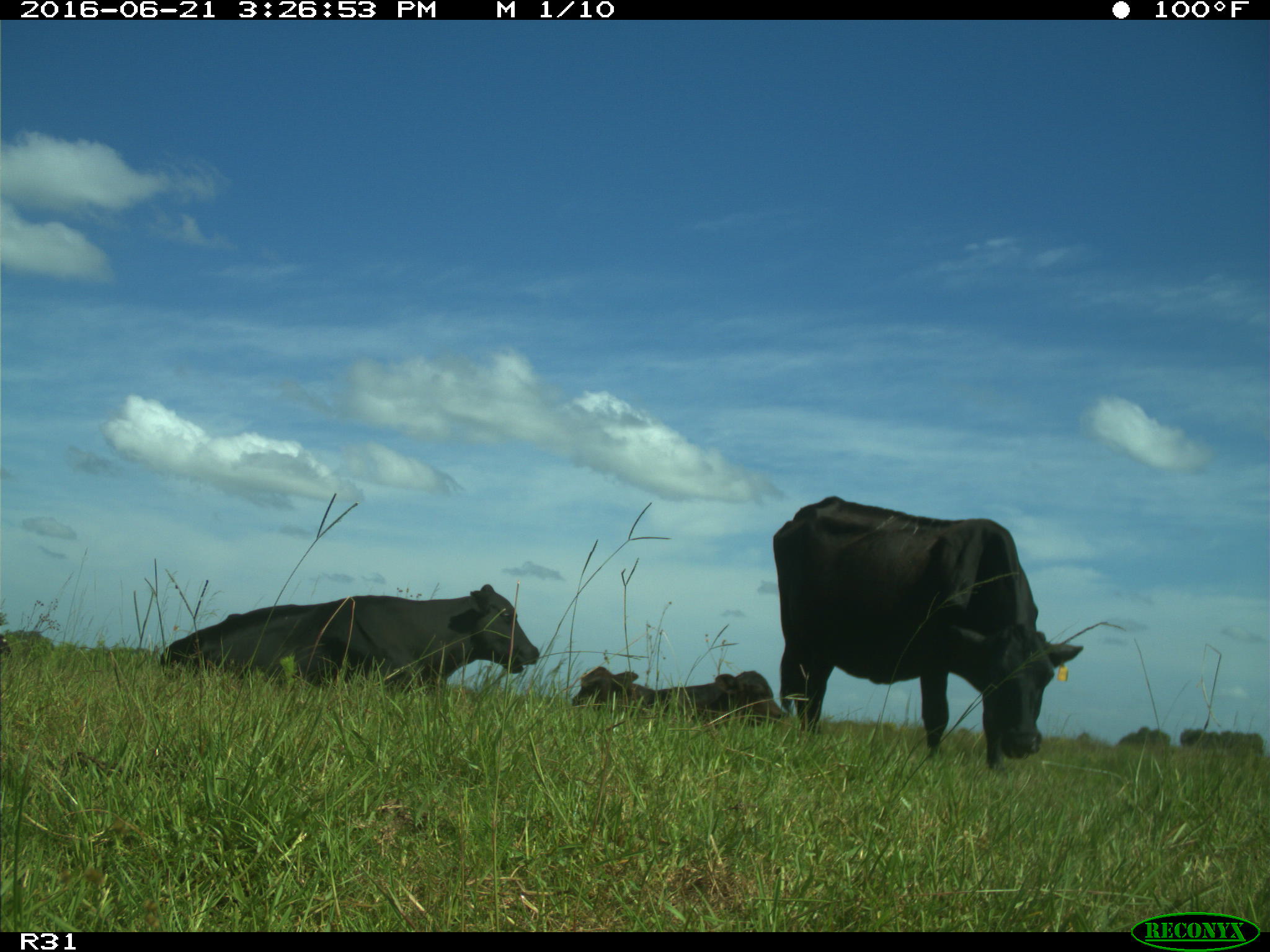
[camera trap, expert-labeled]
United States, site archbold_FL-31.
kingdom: Animalia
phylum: Chordata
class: Mammalia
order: Artiodactyla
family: Bovidae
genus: Bos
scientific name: Bos taurus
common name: domestic cow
Bos taurus (domestic cow).